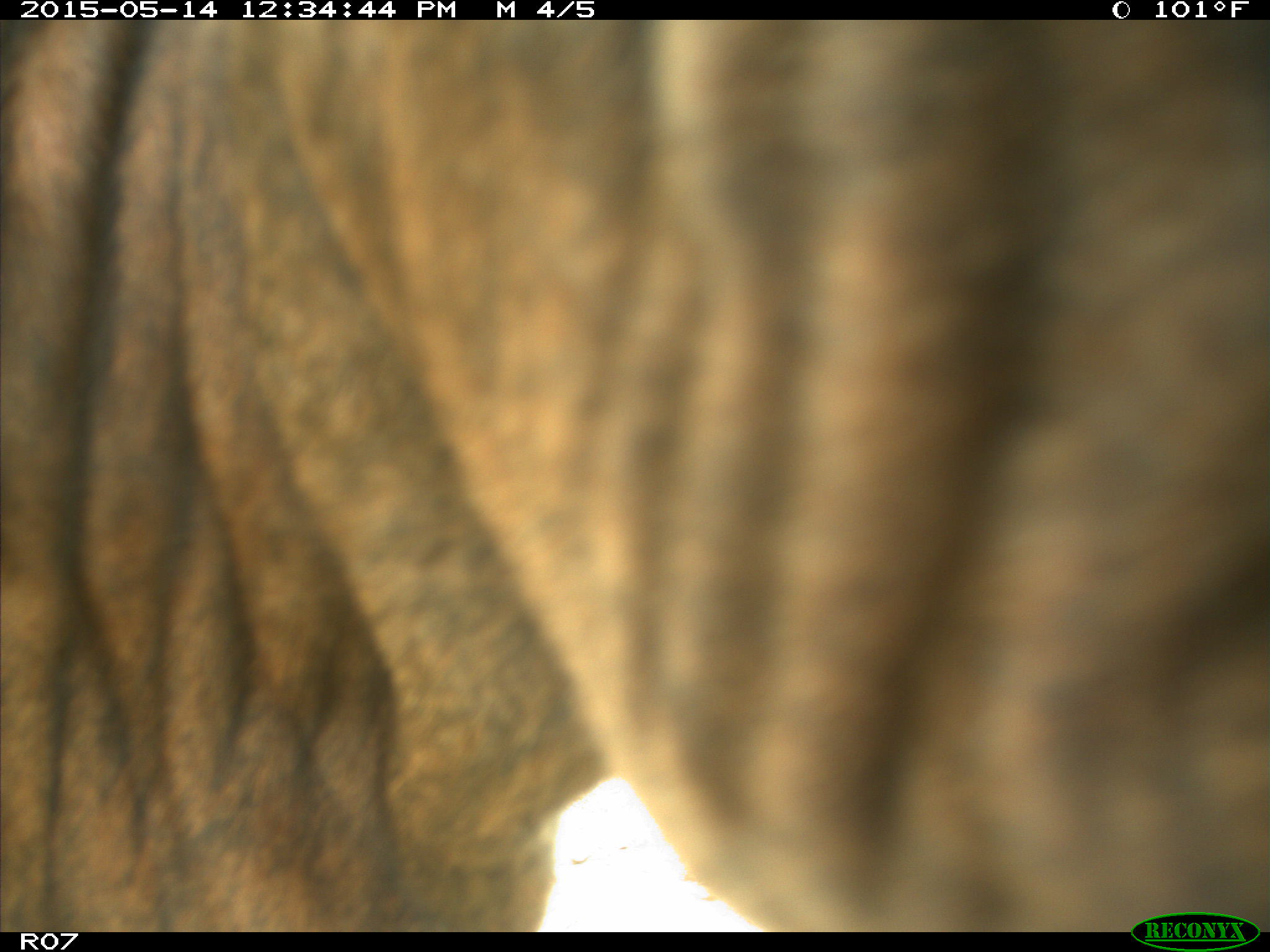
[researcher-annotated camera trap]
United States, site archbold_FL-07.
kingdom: Animalia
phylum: Chordata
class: Mammalia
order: Artiodactyla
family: Bovidae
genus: Bos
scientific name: Bos taurus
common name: domestic cow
Bos taurus (domestic cow).